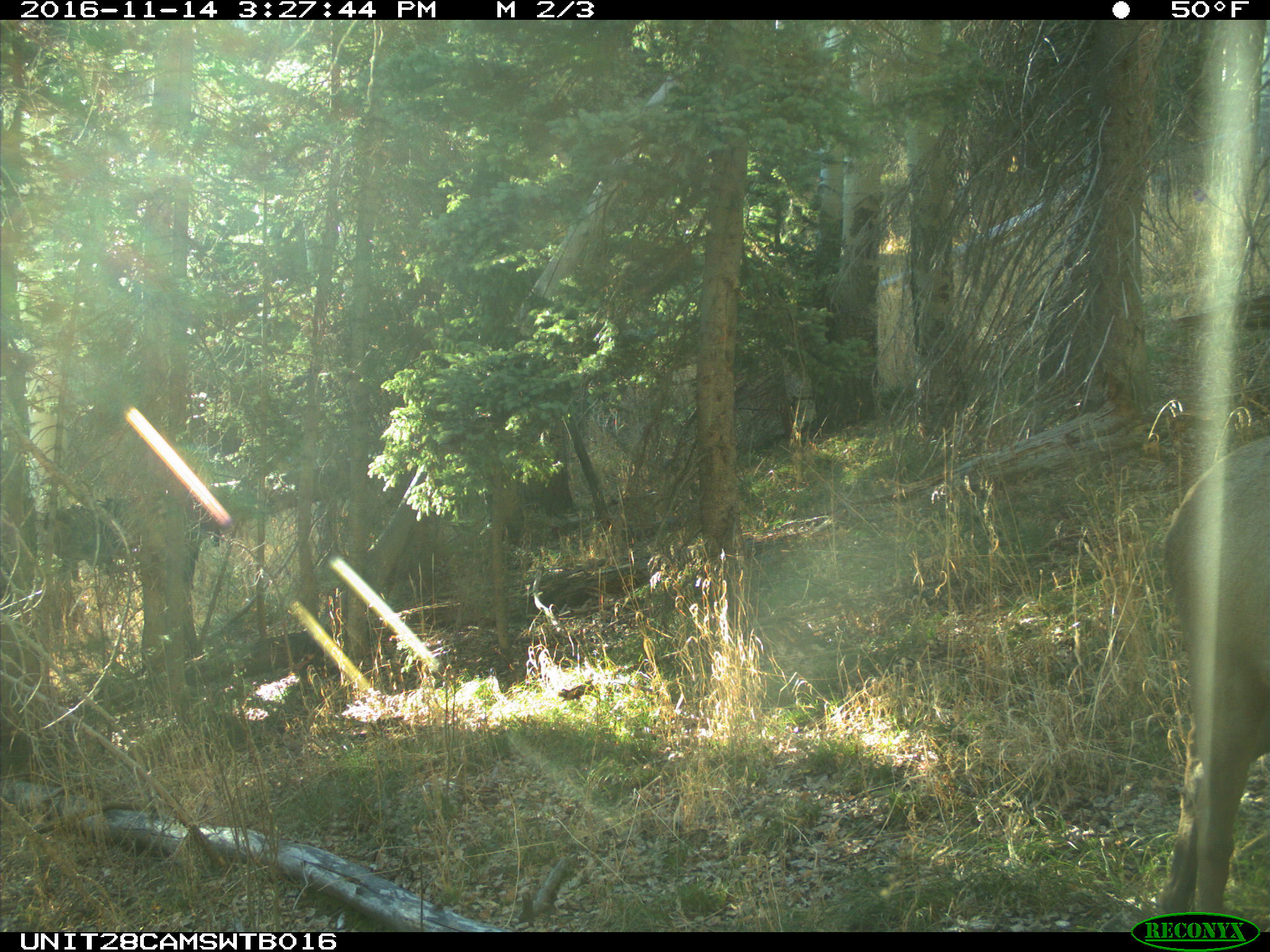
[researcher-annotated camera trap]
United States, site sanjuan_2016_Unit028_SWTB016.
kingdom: Animalia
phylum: Chordata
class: Mammalia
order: Artiodactyla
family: Cervidae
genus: Cervus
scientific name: Cervus elaphus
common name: red deer